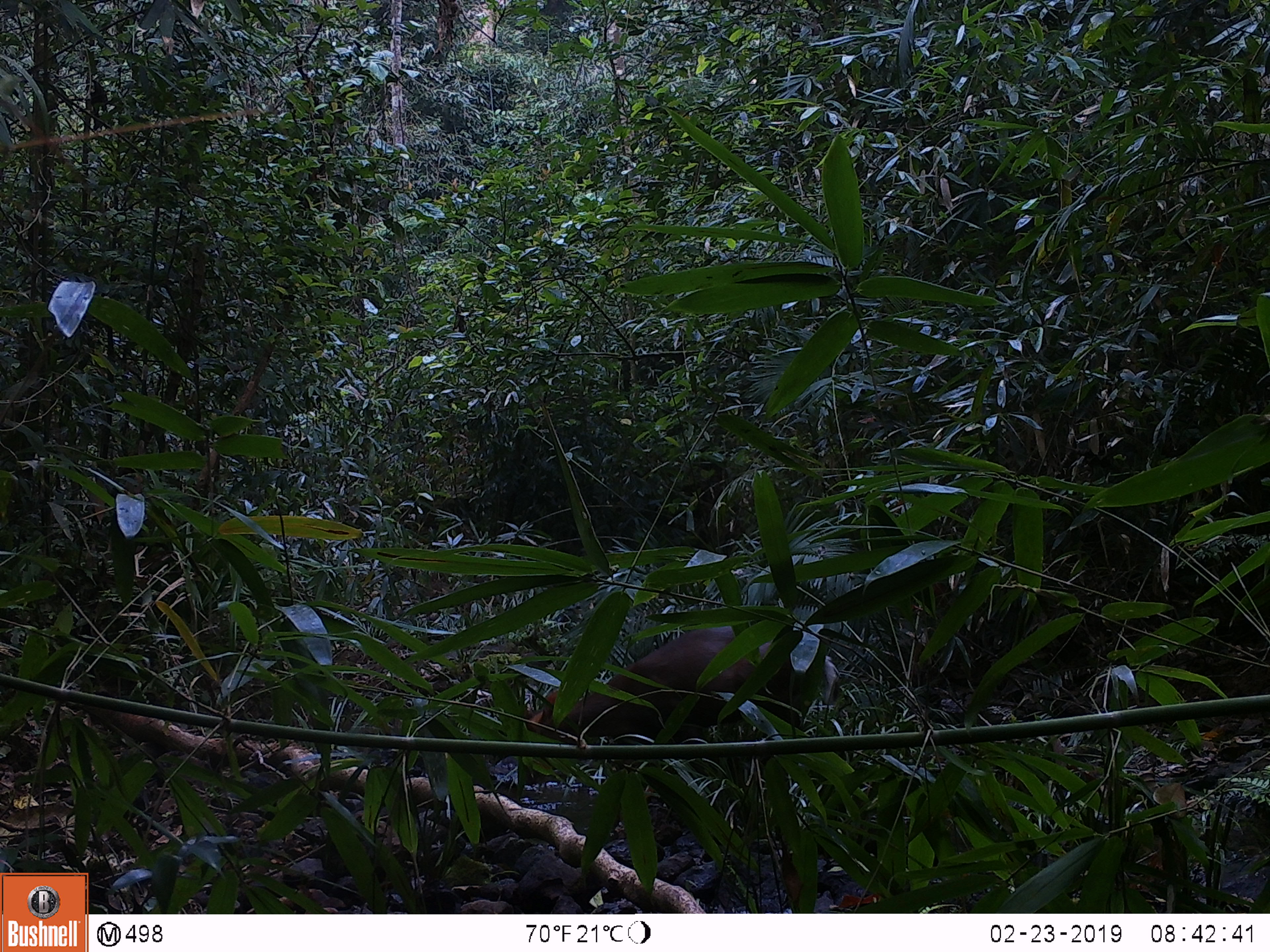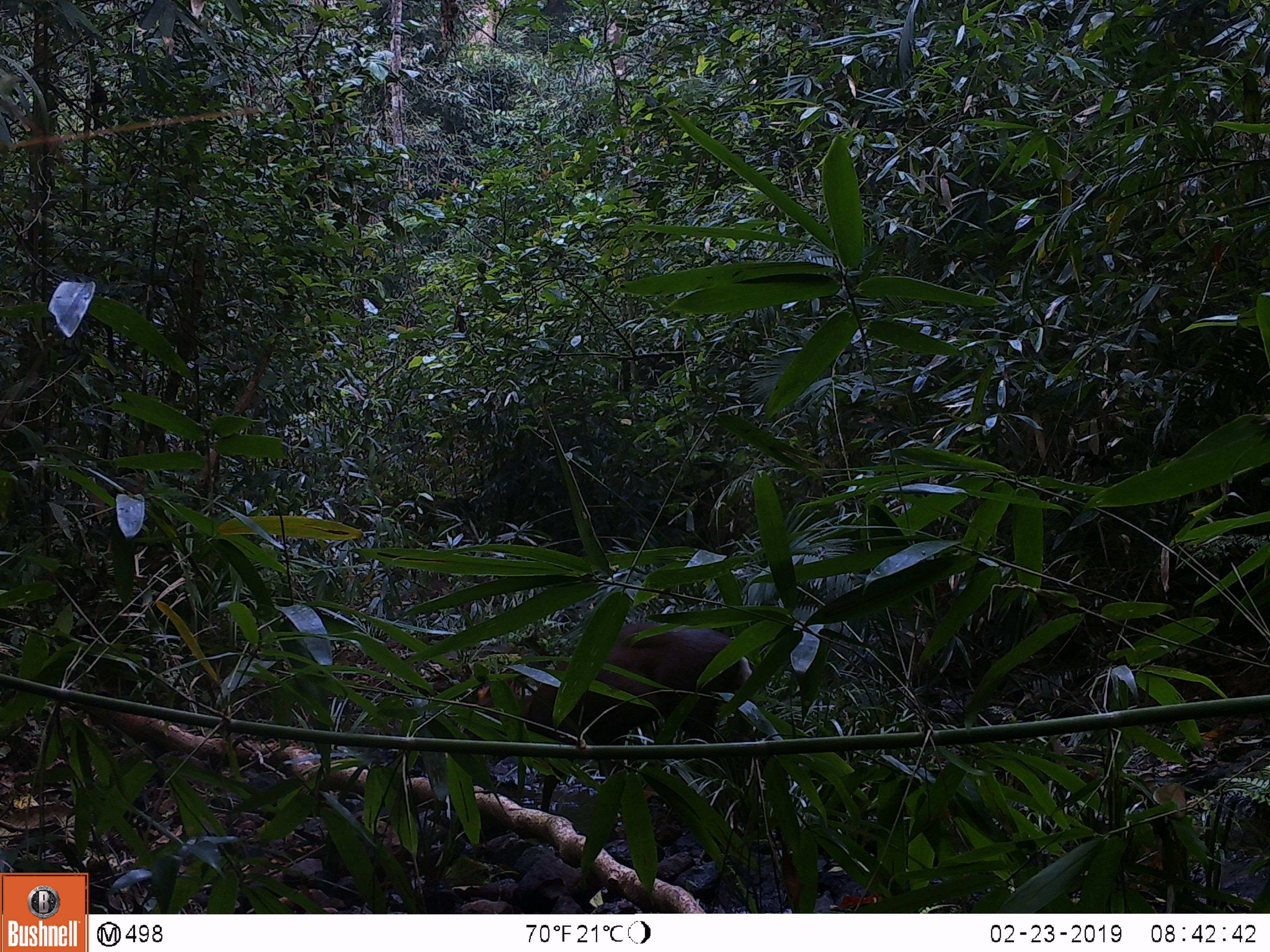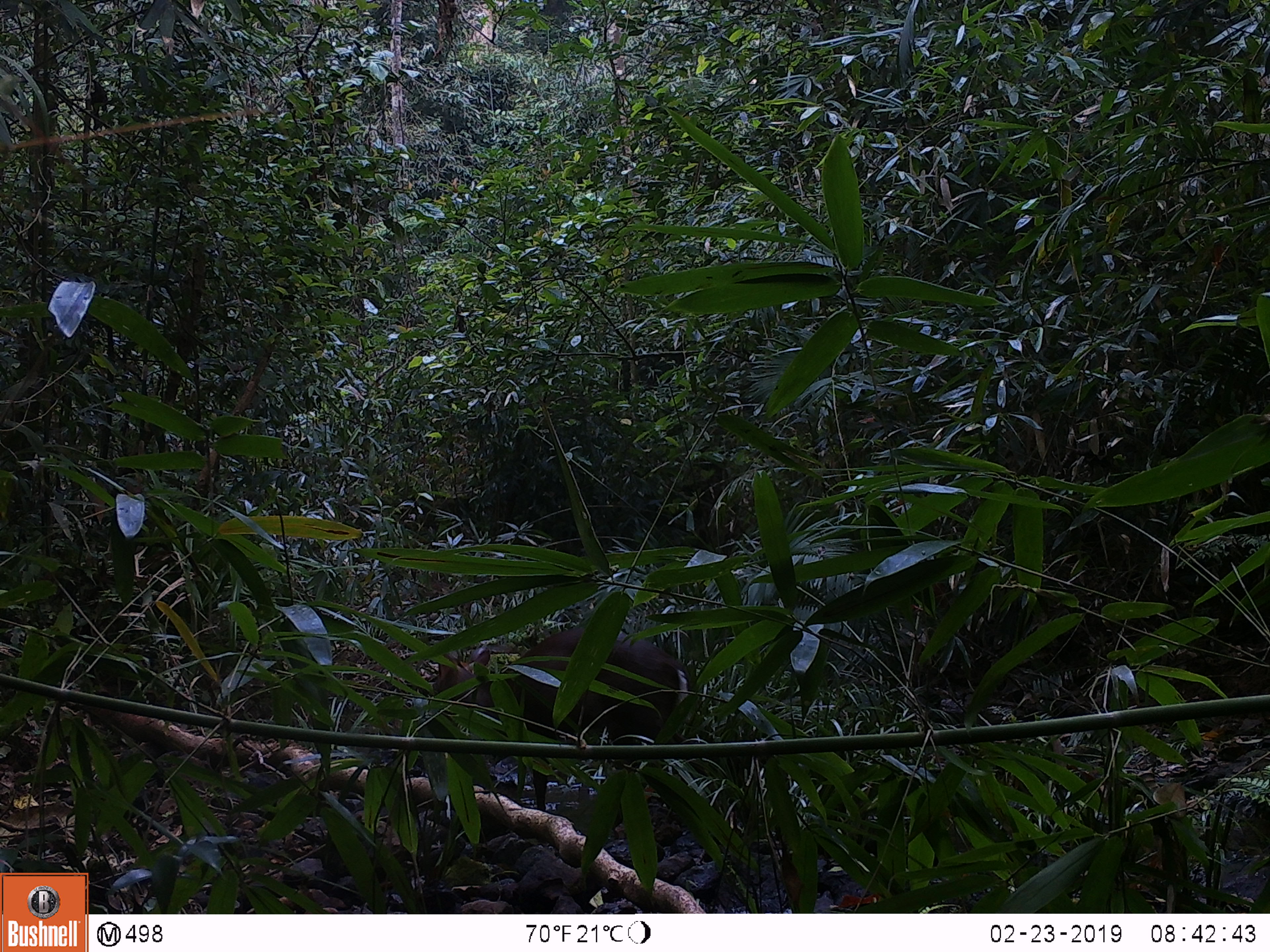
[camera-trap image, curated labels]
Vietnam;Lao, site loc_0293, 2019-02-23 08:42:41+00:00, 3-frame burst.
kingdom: Animalia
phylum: Chordata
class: Mammalia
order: Artiodactyla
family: Cervidae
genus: Muntiacus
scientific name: Muntiacus rooseveltorum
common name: roosevelt's muntjac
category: roosevelts muntjac group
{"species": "roosevelts muntjac group (roosevelt's muntjac) (Muntiacus rooseveltorum)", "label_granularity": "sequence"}